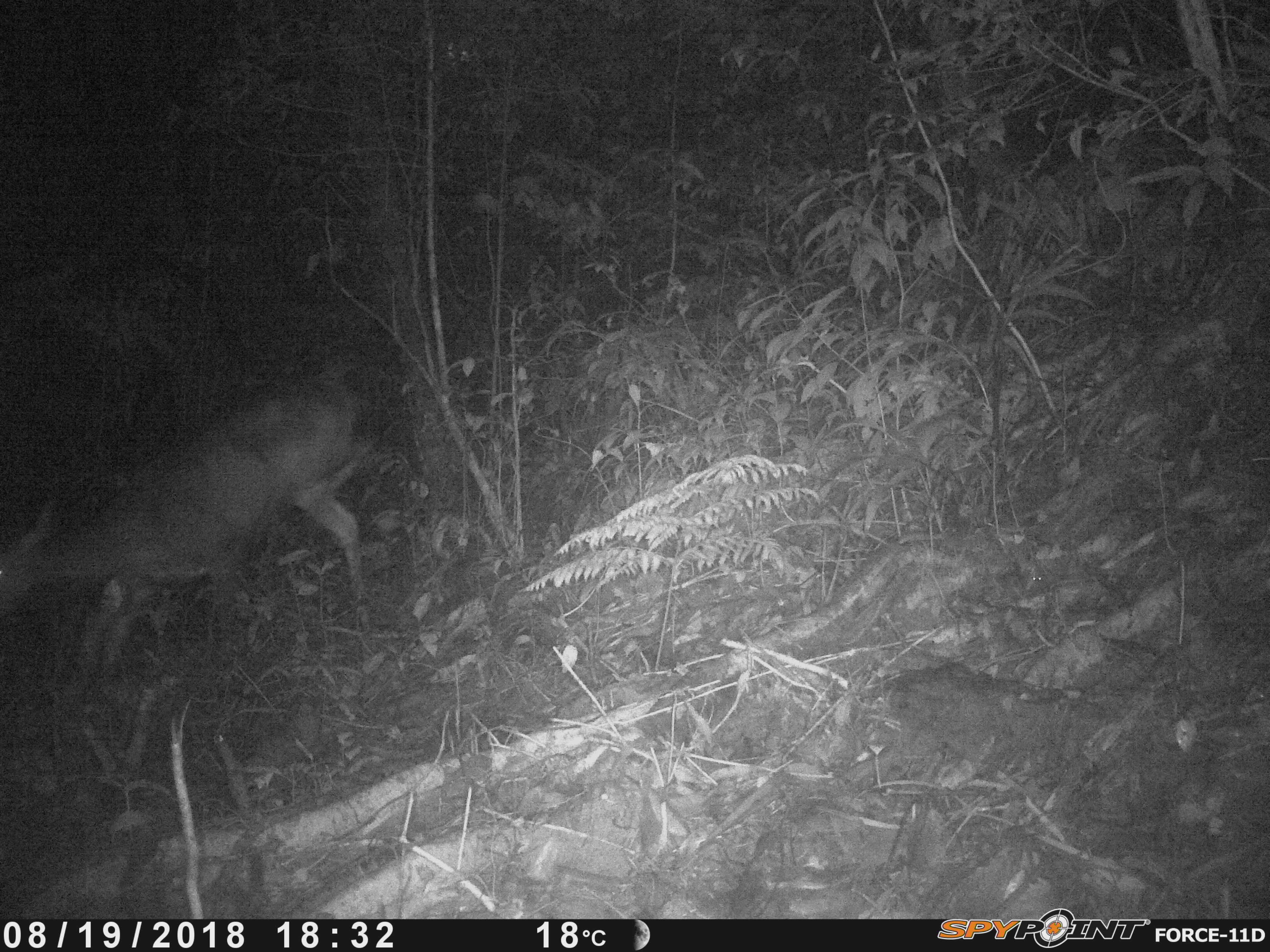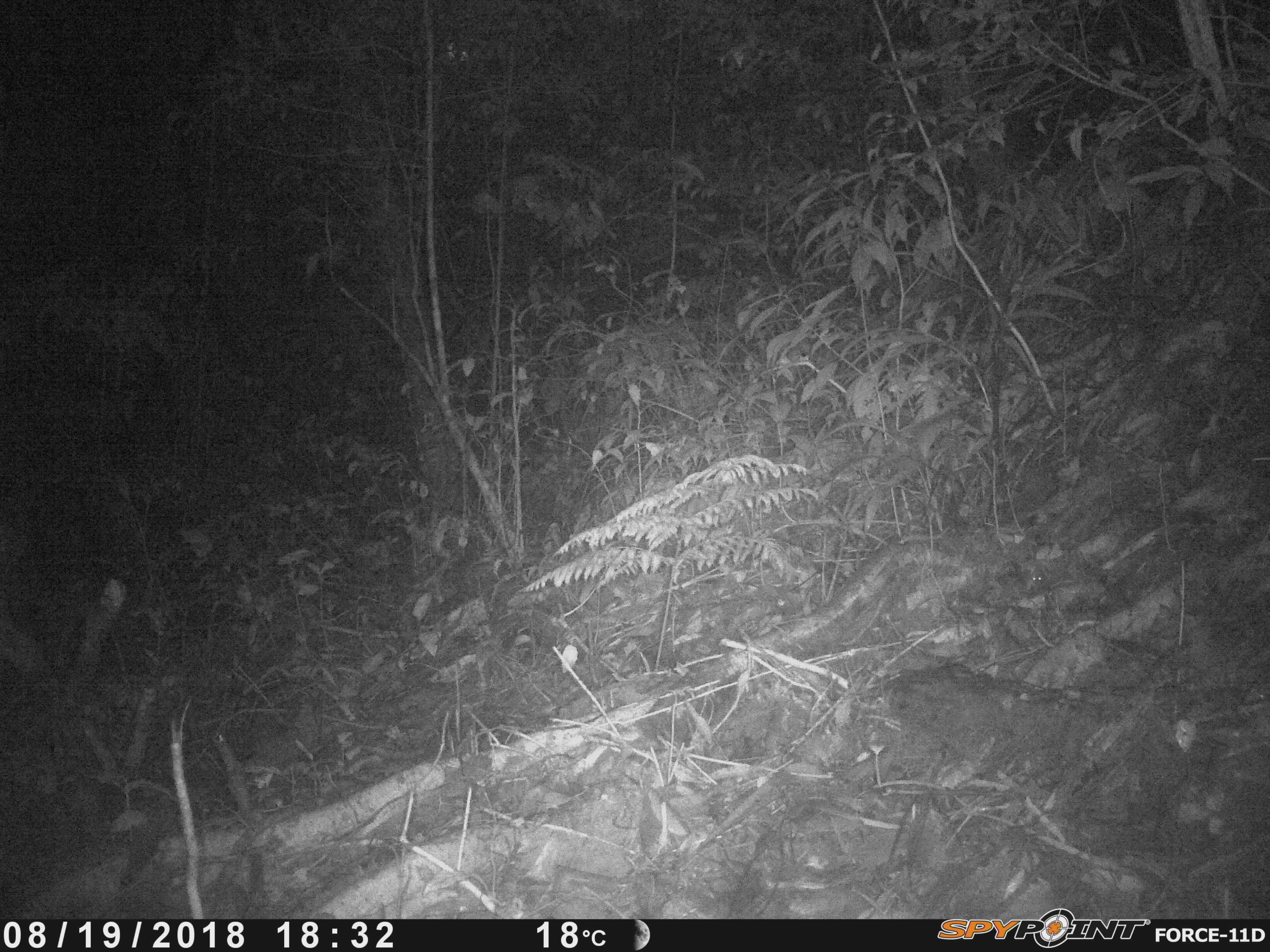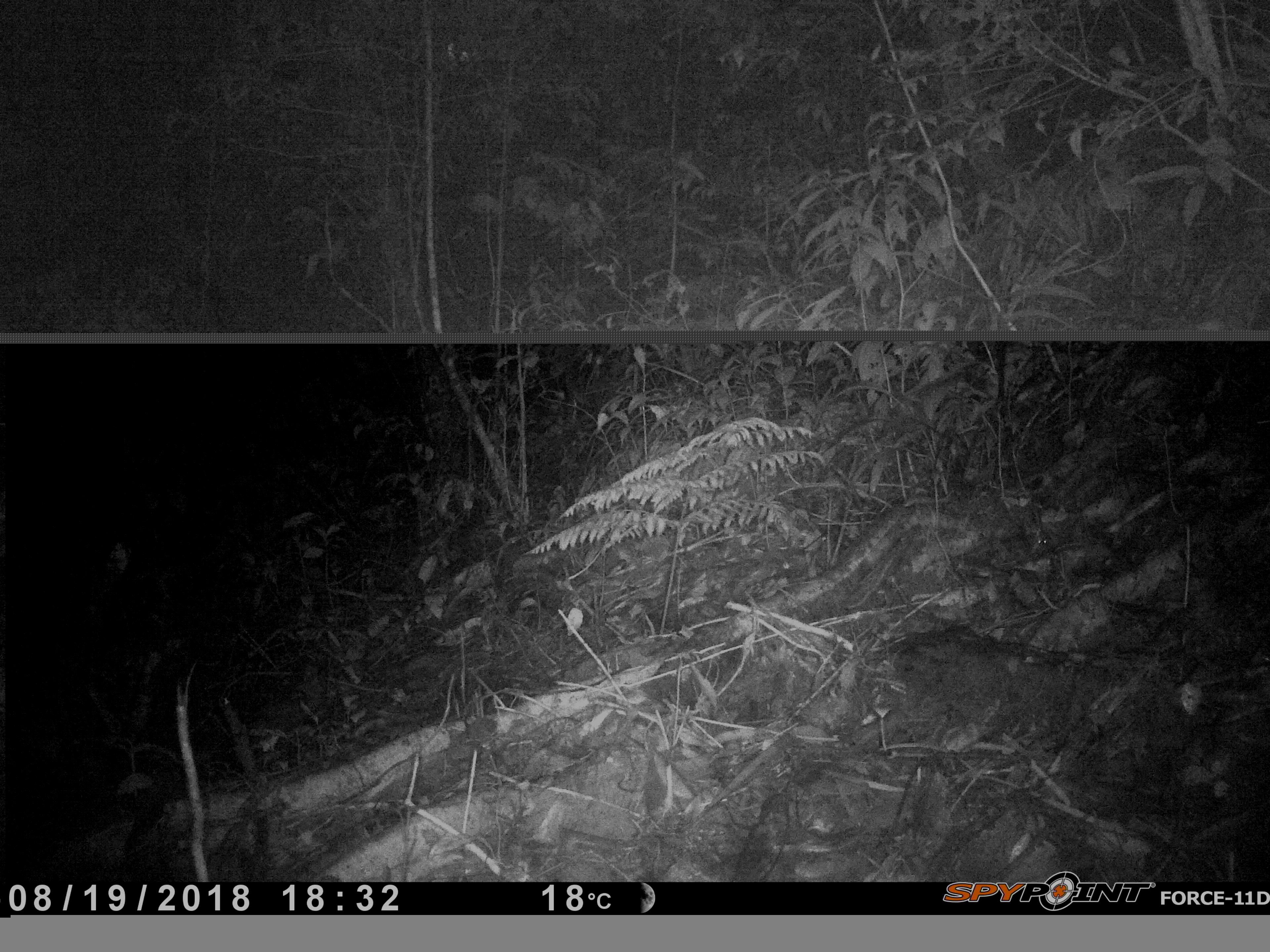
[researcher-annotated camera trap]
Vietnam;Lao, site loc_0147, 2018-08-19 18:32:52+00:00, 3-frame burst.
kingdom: Animalia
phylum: Chordata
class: Mammalia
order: Artiodactyla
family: Cervidae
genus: Rusa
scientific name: Rusa unicolor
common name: sambar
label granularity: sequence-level